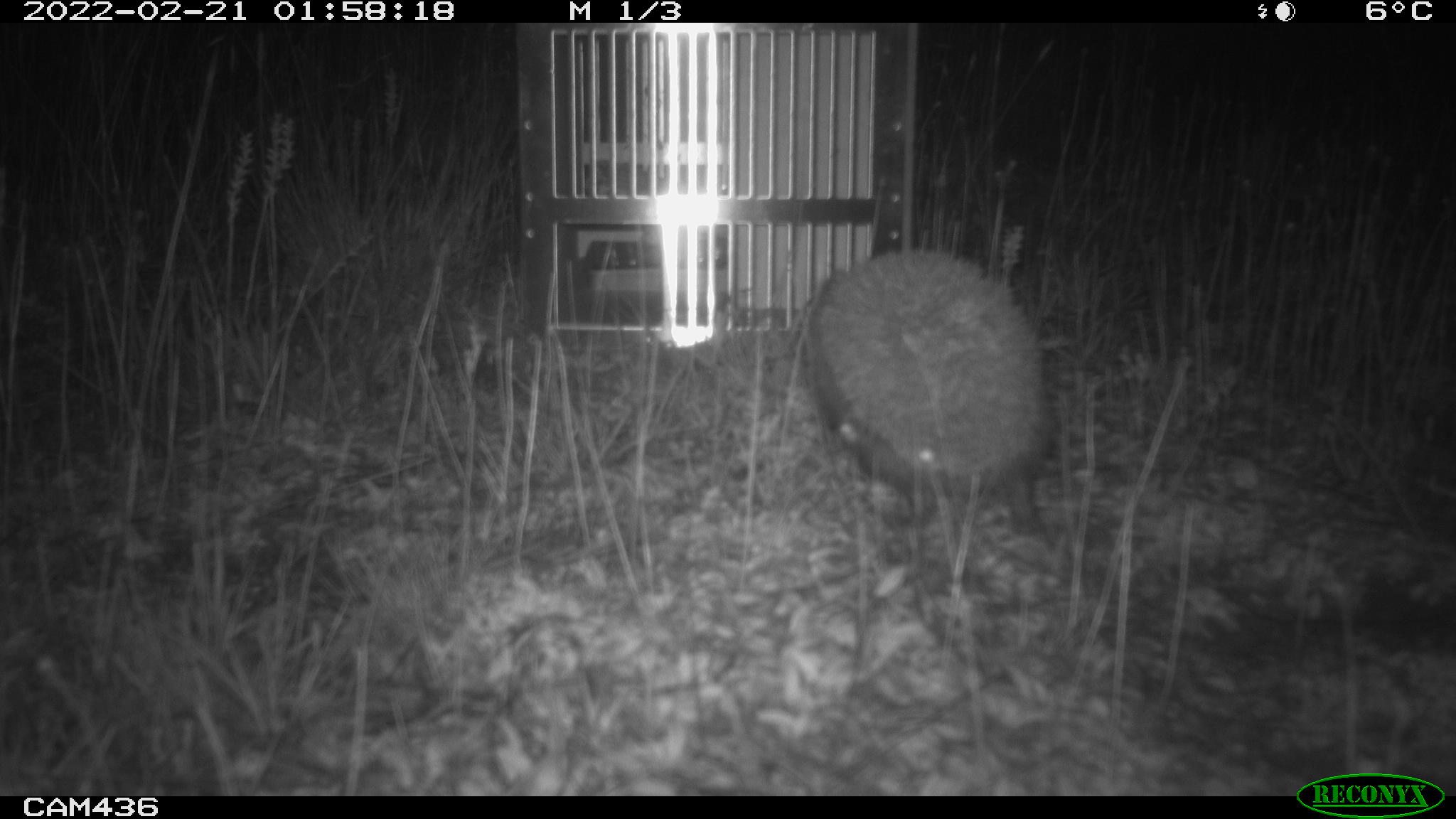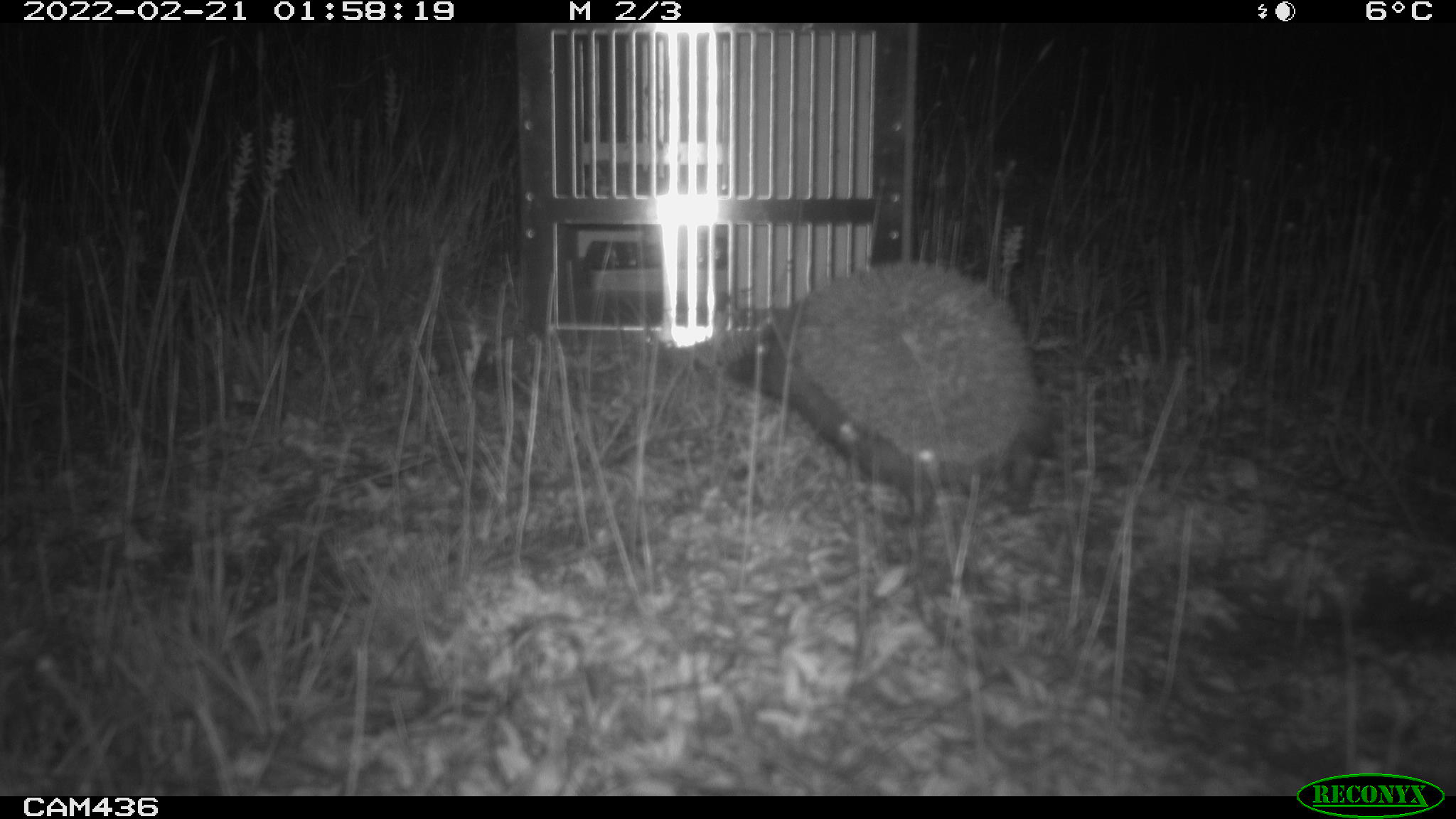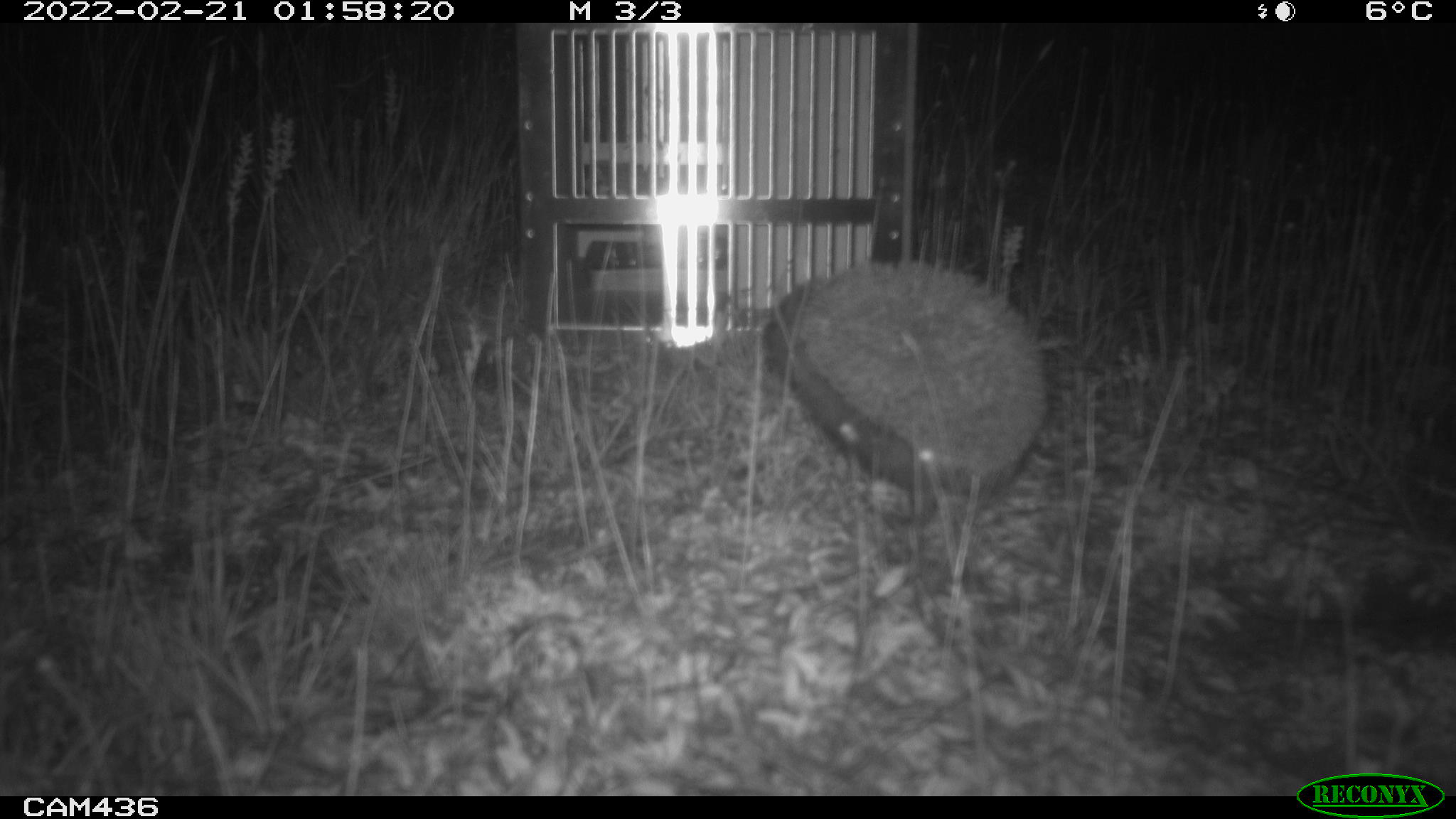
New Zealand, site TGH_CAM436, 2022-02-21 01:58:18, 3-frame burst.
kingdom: Animalia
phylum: Chordata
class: Mammalia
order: Eulipotyphla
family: Erinaceidae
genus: Erinaceus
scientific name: Erinaceus europaeus europaeus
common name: european hedgehog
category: hedgehog